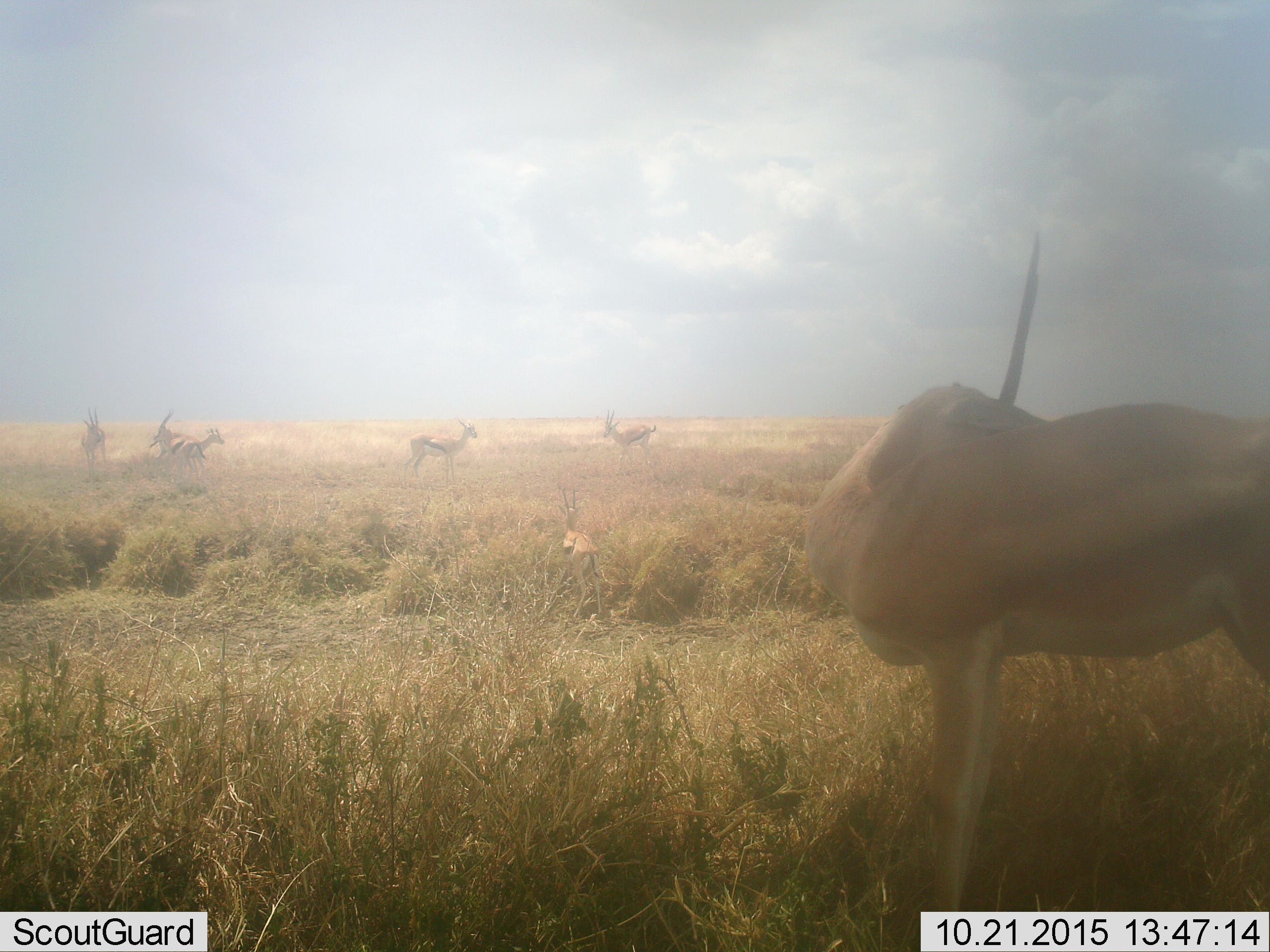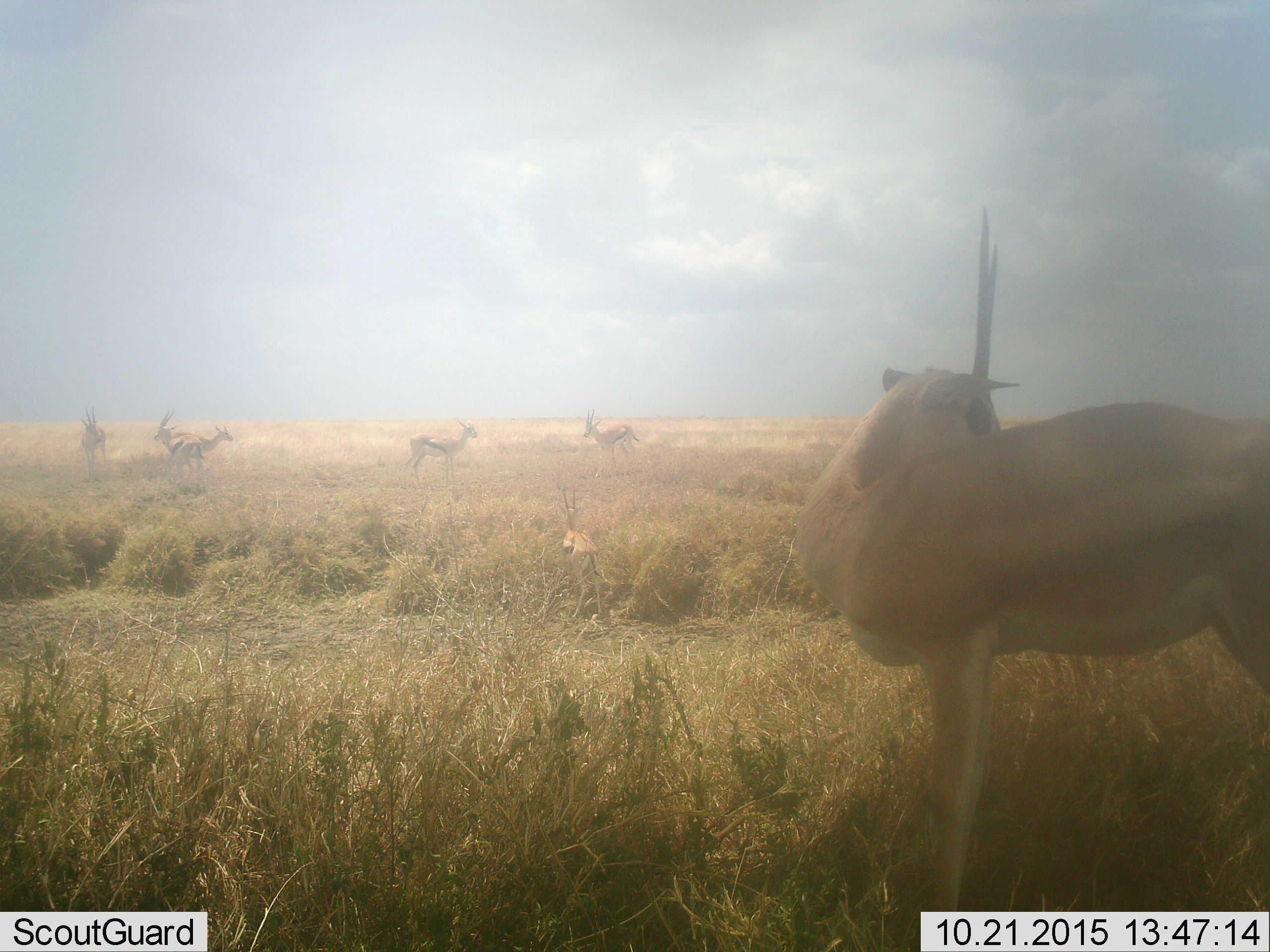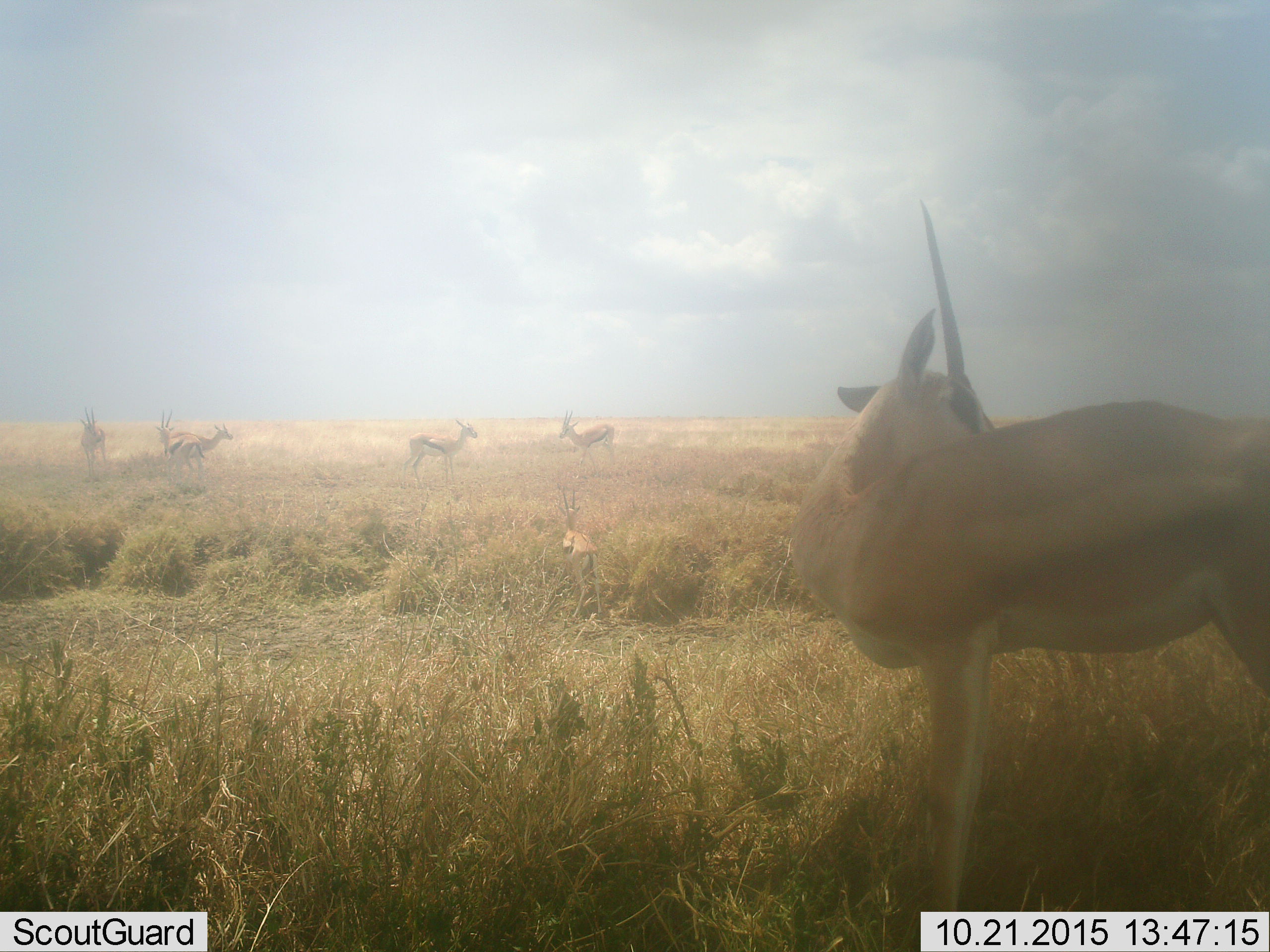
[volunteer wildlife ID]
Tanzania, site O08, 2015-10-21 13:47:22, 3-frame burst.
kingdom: Animalia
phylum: Chordata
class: Mammalia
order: Artiodactyla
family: Bovidae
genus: Eudorcas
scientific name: Eudorcas thomsonii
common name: thomson's gazelle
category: gazellethomsons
Gazellethomsons (thomson's gazelle) (Eudorcas thomsonii), count 6. Behavior (volunteer vote fractions): standing 86%, resting 14%, moving 71%, interacting 0%. Young present (vote fraction): 14%. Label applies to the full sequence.